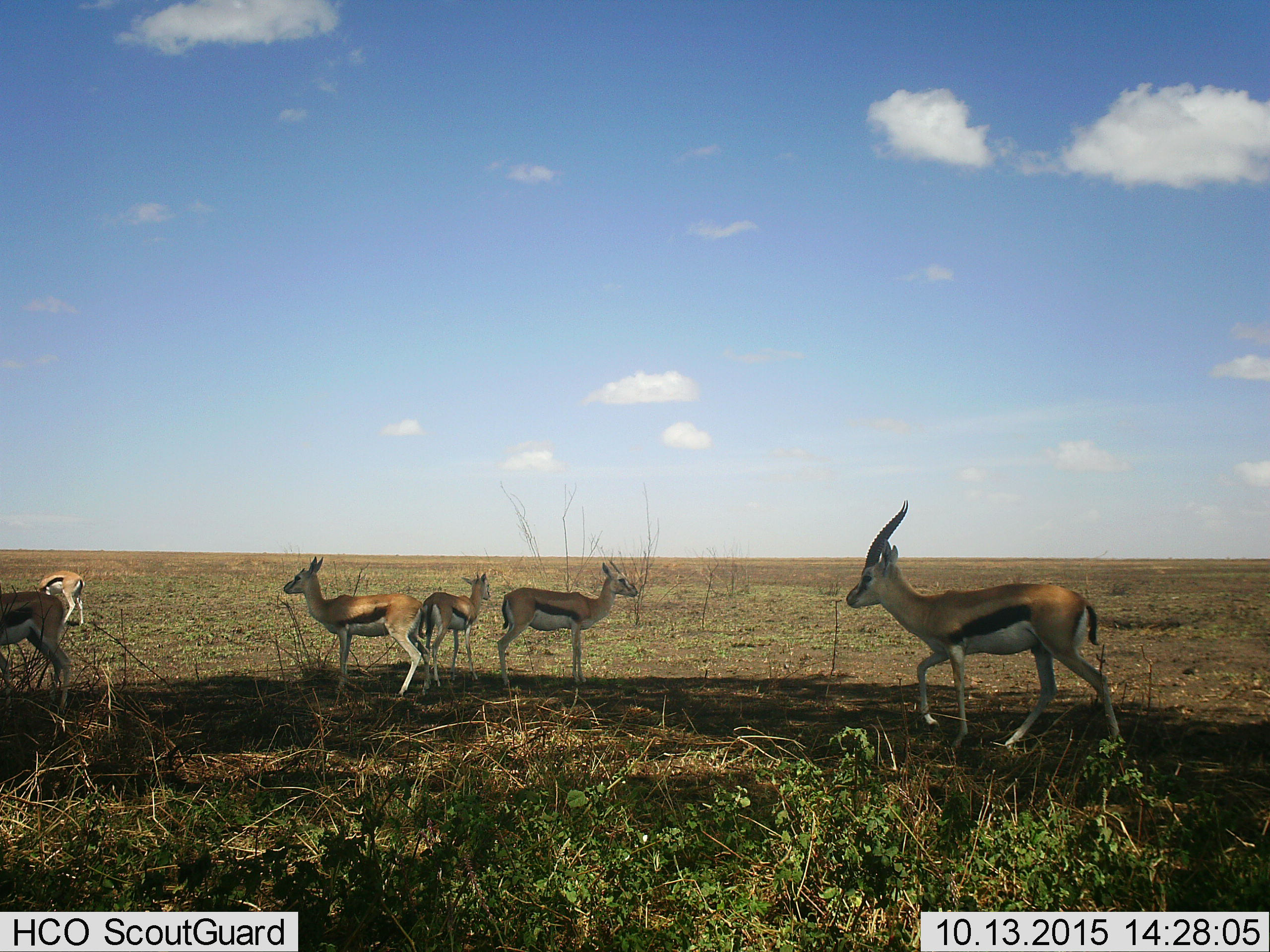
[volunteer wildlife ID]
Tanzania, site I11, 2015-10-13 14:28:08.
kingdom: Animalia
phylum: Chordata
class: Mammalia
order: Artiodactyla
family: Bovidae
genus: Eudorcas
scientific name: Eudorcas thomsonii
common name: thomson's gazelle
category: gazellethomsons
Gazellethomsons (thomson's gazelle) (Eudorcas thomsonii), count 6. Behavior (volunteer vote fractions): standing 78%, resting 11%, moving 44%, interacting 0%. Young present (vote fraction): 33%. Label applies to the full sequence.